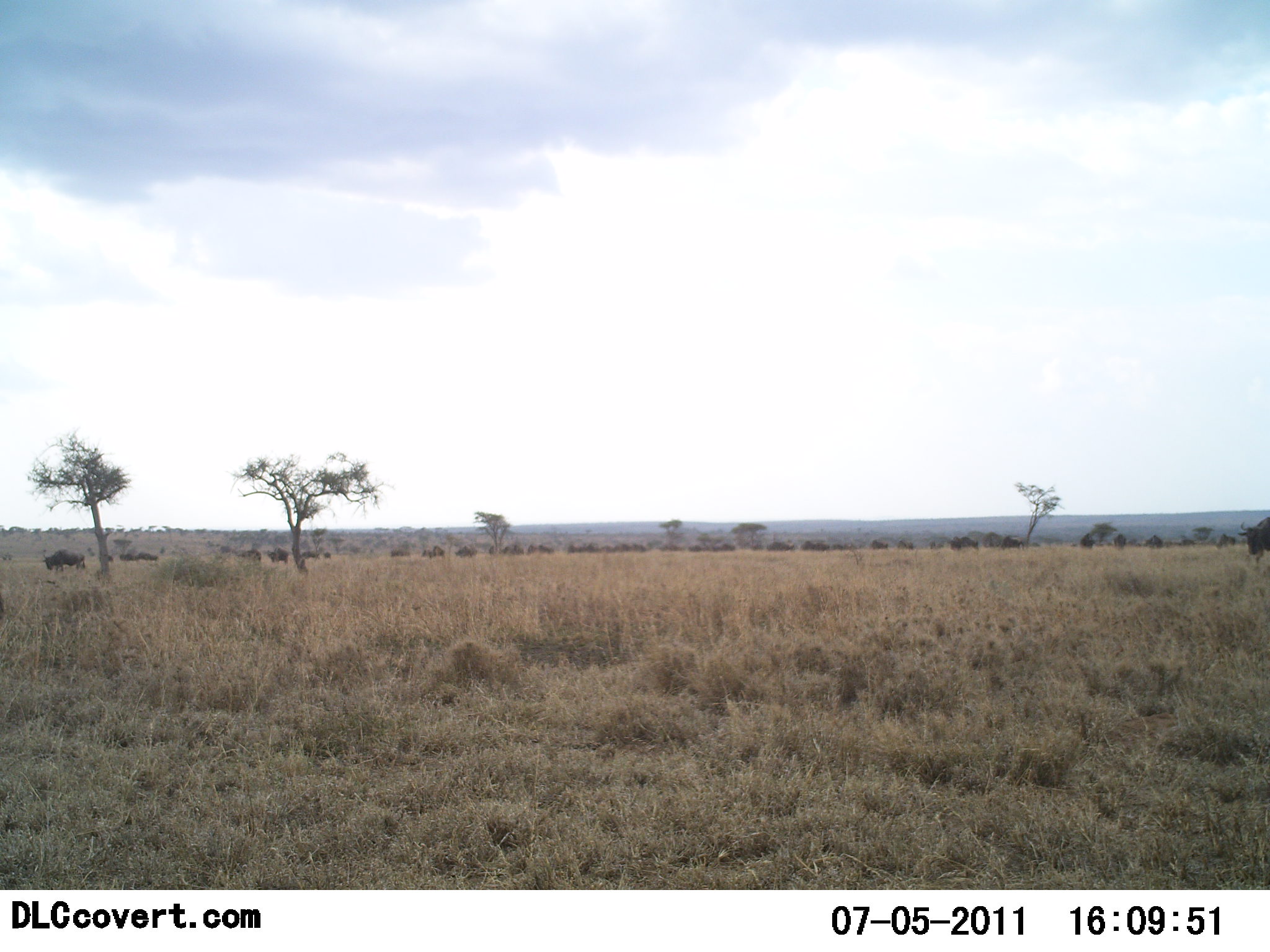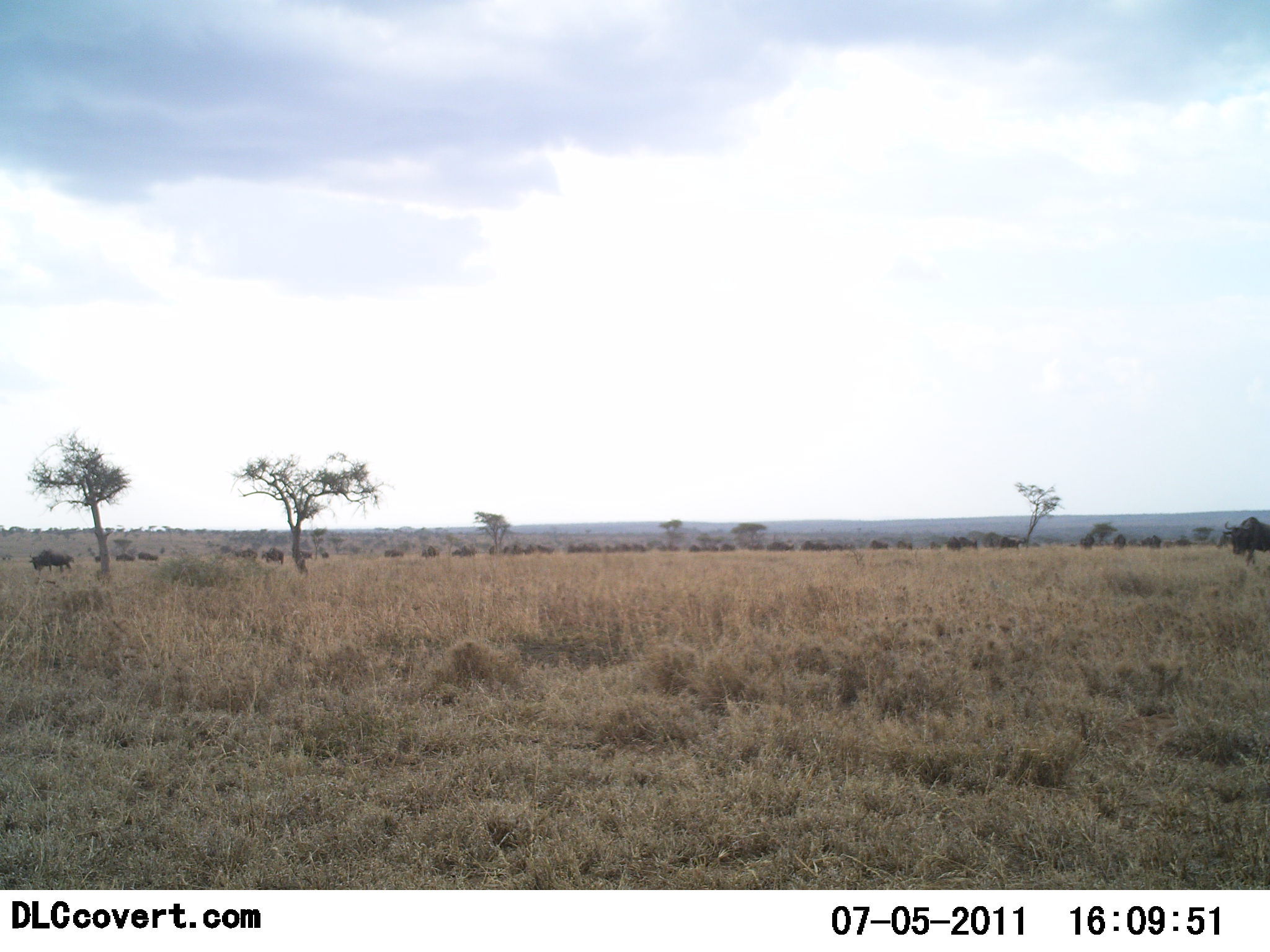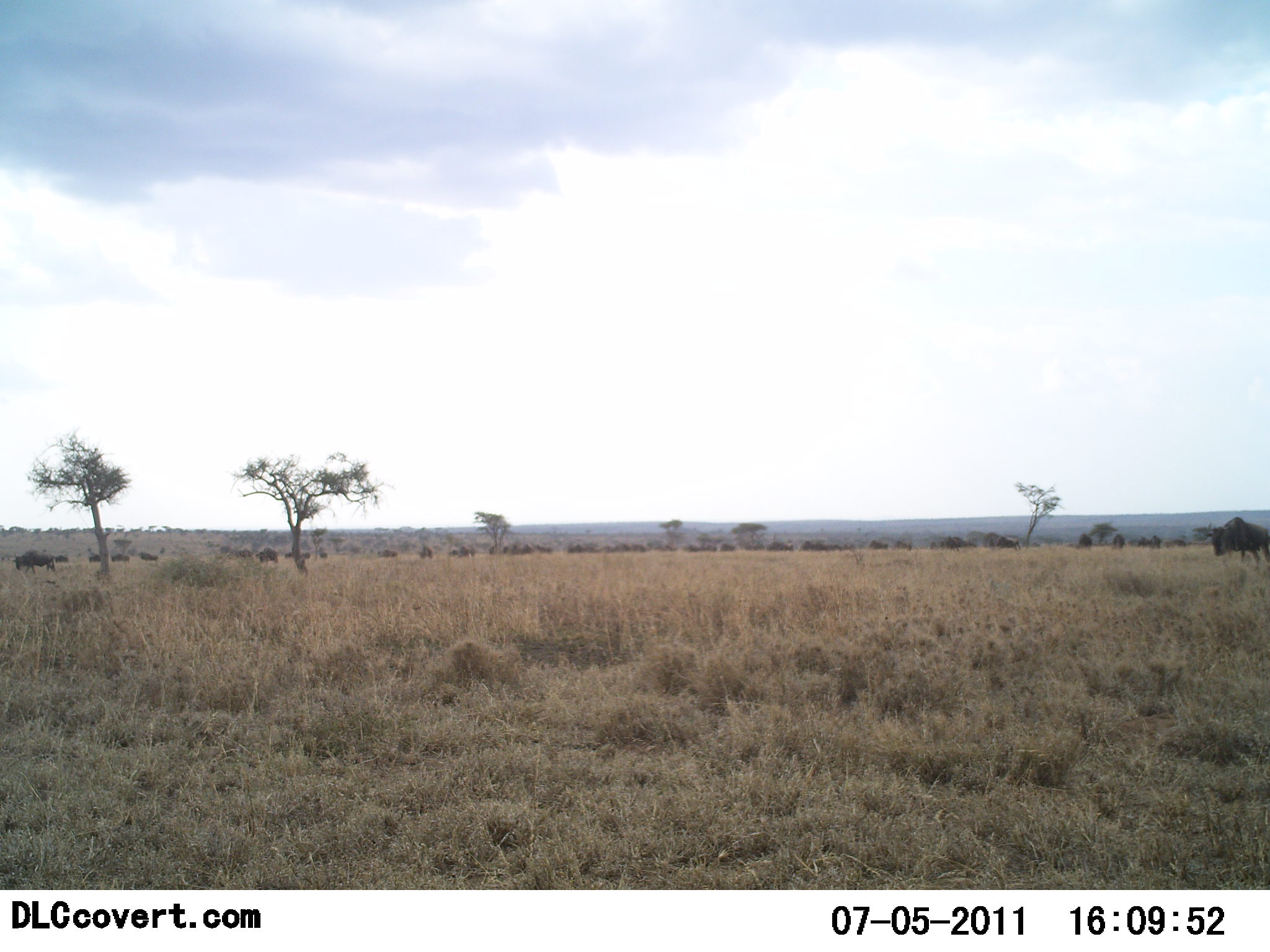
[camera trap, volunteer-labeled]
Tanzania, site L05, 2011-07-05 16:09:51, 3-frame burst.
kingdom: Animalia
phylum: Chordata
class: Mammalia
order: Artiodactyla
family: Bovidae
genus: Connochaetes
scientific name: Connochaetes taurinus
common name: blue wildebeest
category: wildebeest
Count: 11-50.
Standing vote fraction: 0%.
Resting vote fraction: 0%.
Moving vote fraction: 100%.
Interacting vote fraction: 0%.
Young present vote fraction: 0%.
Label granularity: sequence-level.